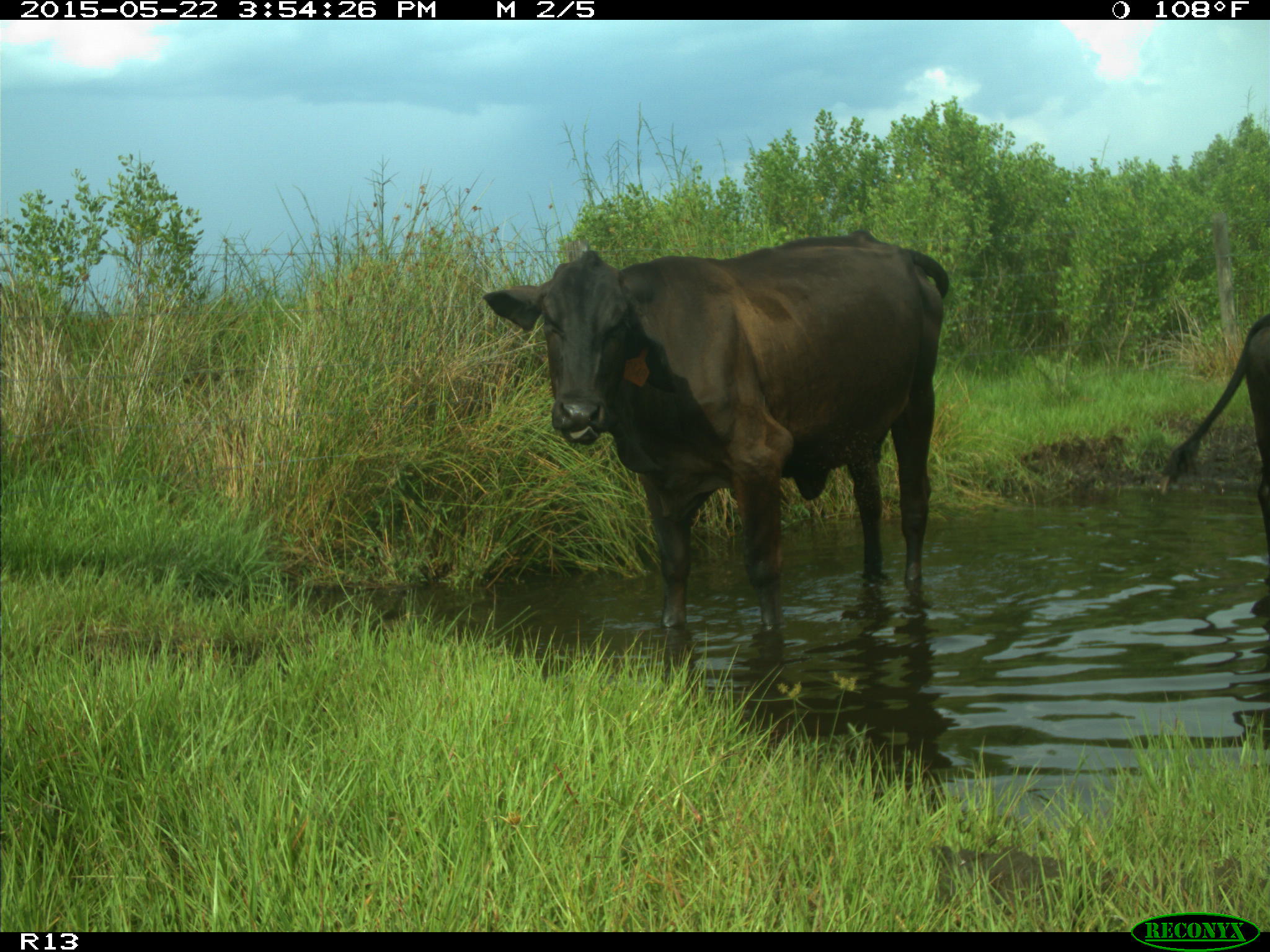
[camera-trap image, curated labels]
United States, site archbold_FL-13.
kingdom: Animalia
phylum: Chordata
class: Mammalia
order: Artiodactyla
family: Bovidae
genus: Bos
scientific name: Bos taurus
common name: domestic cow